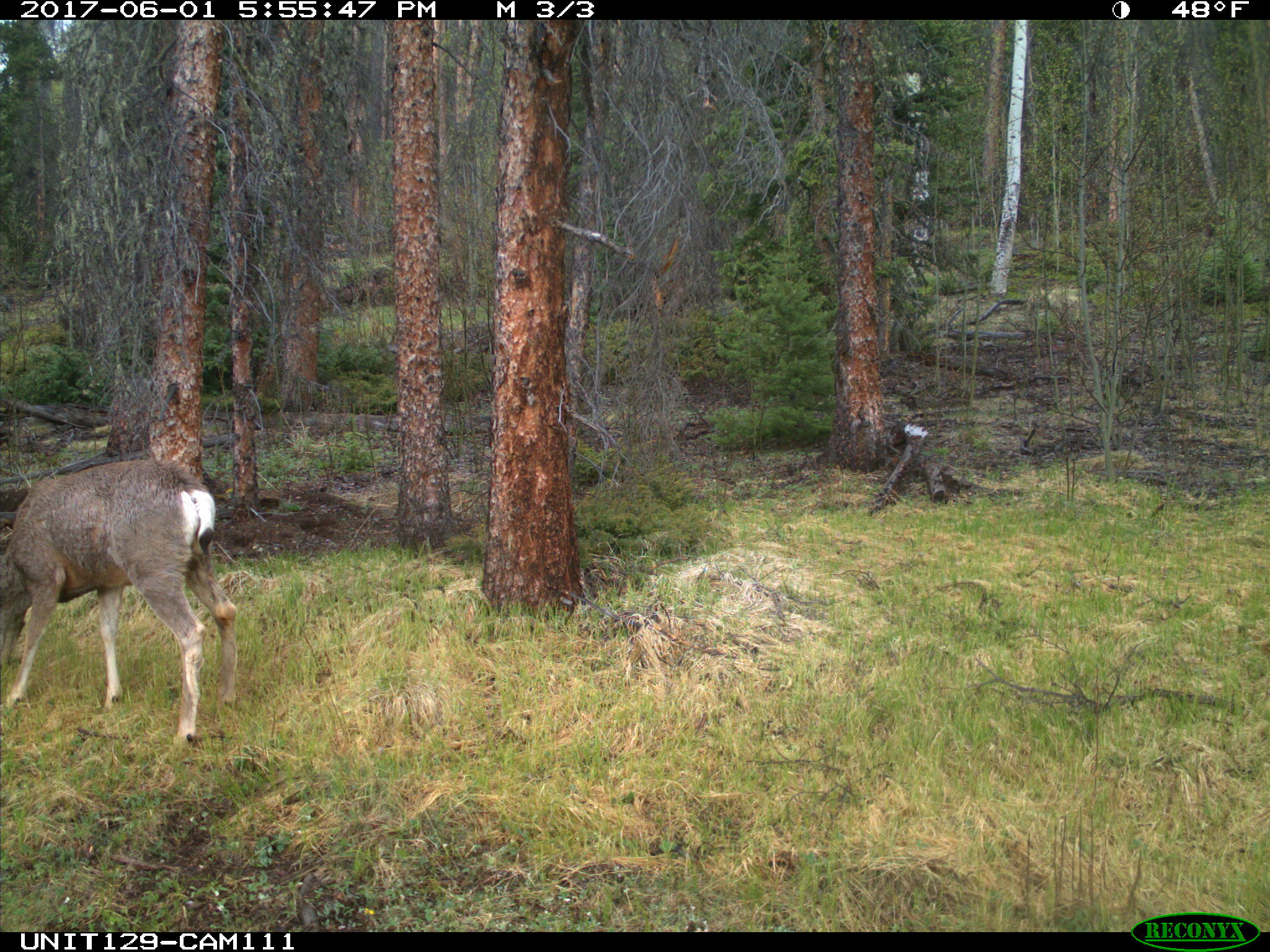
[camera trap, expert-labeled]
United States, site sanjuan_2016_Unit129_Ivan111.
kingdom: Animalia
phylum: Chordata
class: Mammalia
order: Artiodactyla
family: Cervidae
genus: Odocoileus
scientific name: Odocoileus hemionus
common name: mule deer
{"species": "Odocoileus hemionus (mule deer)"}